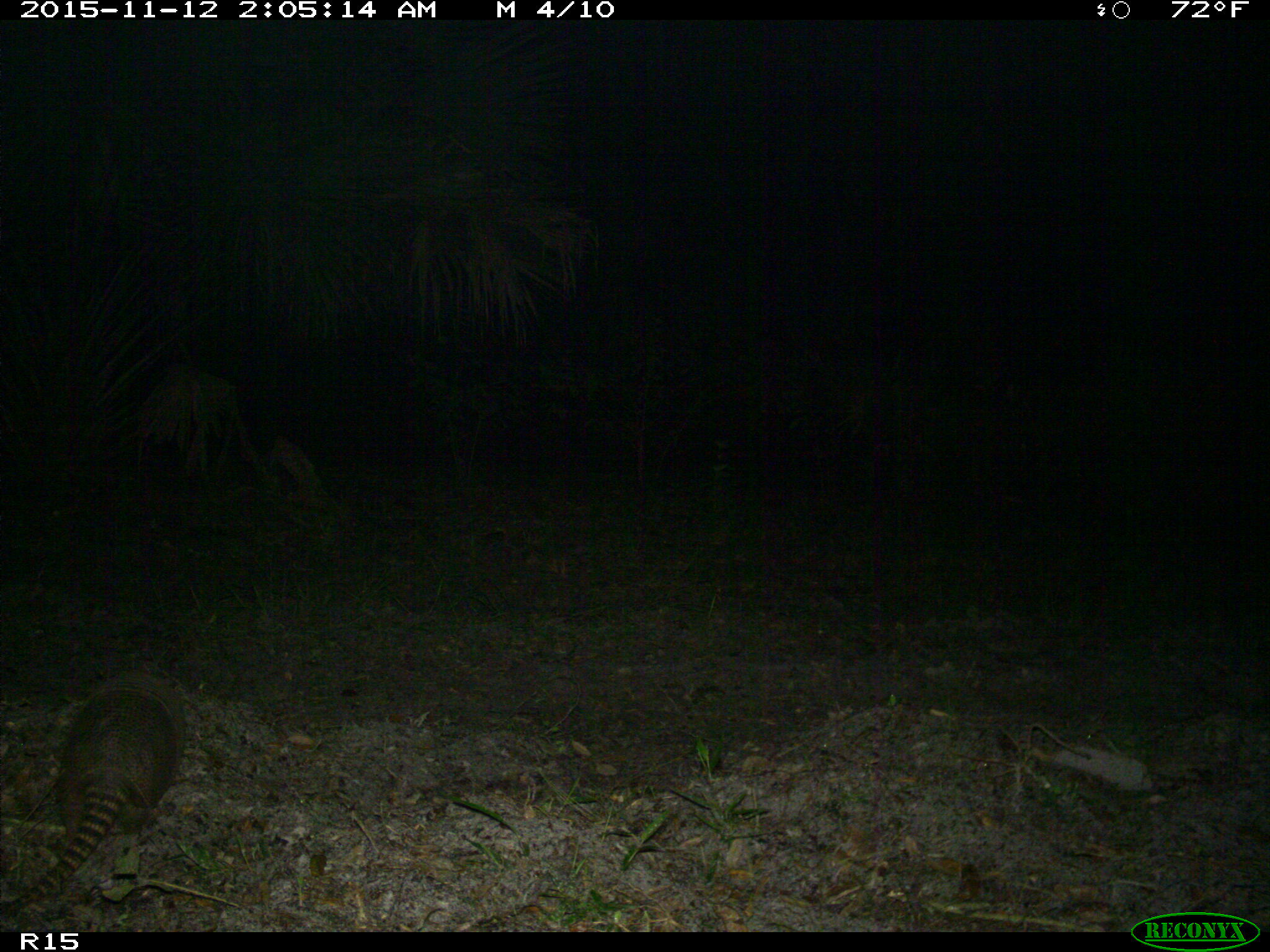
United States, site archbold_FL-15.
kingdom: Animalia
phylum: Chordata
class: Mammalia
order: Cingulata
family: Dasypodidae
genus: Dasypus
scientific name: Dasypus novemcinctus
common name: nine-banded armadillo